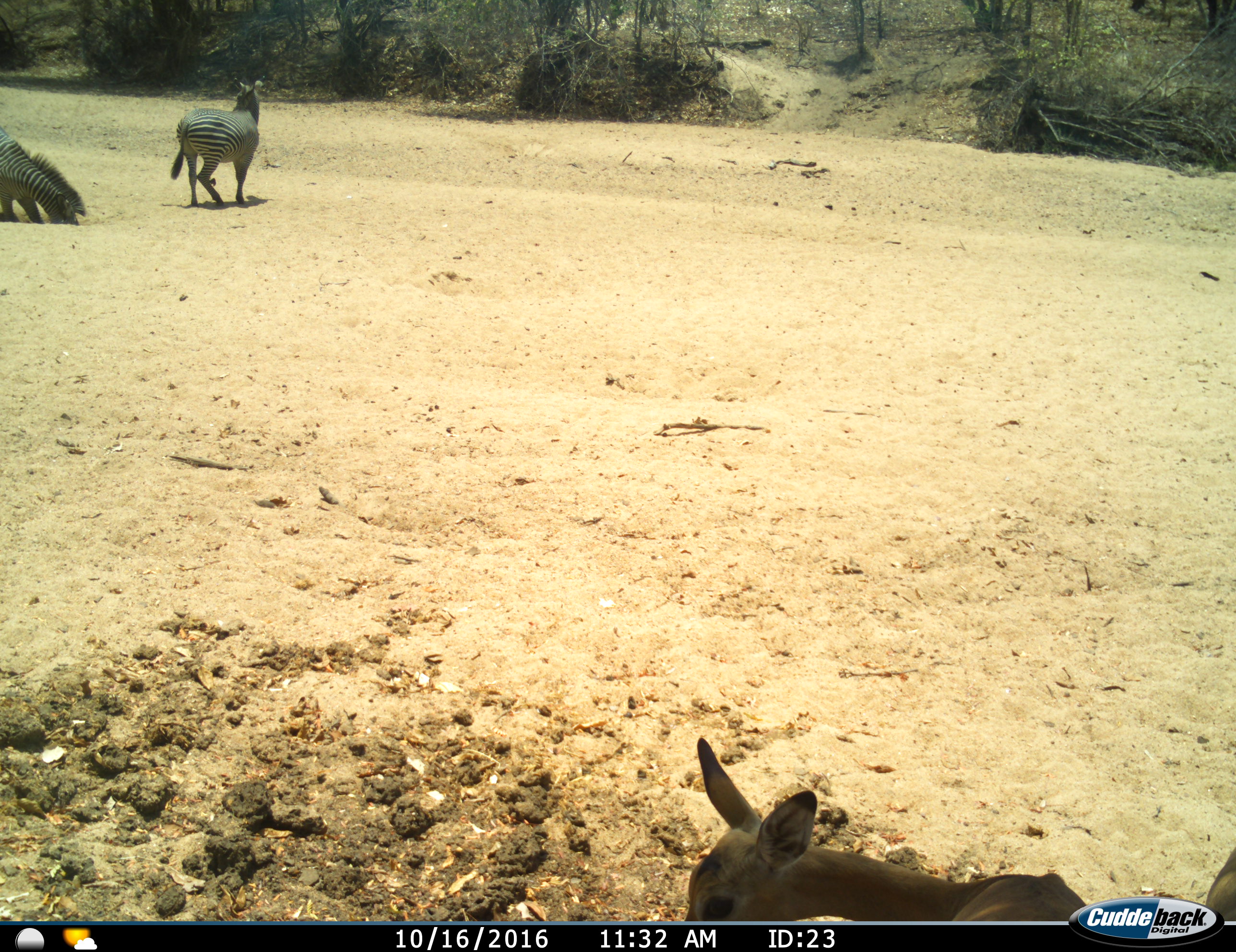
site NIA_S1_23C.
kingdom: Animalia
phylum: Chordata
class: Mammalia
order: Artiodactyla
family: Bovidae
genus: Aepyceros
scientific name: Aepyceros melampus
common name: impala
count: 2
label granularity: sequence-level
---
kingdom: Animalia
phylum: Chordata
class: Mammalia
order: Perissodactyla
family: Equidae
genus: Equus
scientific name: Equus quagga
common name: plains zebra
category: zebraplains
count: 2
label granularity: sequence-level